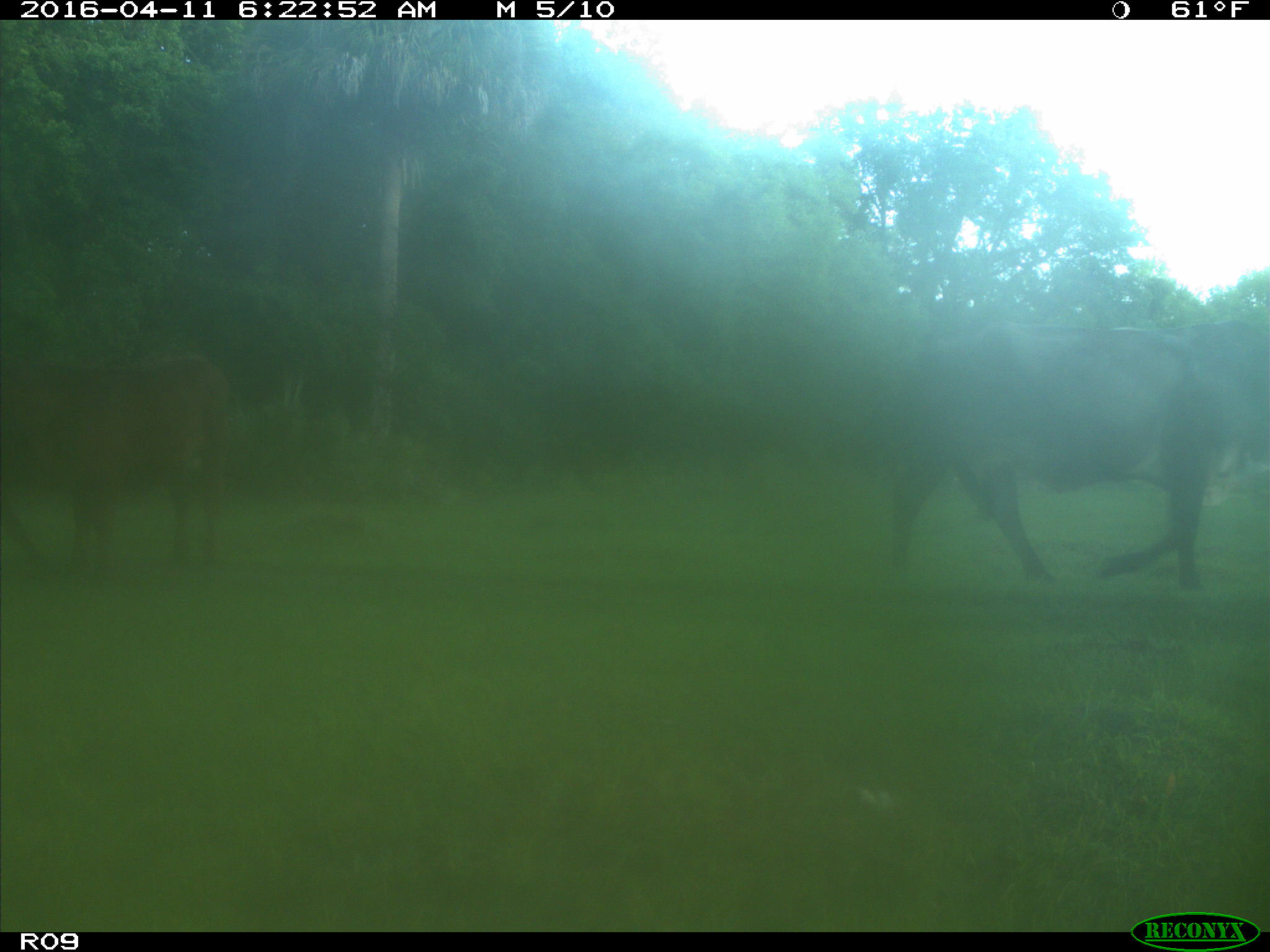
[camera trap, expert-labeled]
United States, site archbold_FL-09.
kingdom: Animalia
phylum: Chordata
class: Mammalia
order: Artiodactyla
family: Bovidae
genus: Bos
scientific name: Bos taurus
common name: domestic cow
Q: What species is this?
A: Bos taurus (domestic cow).